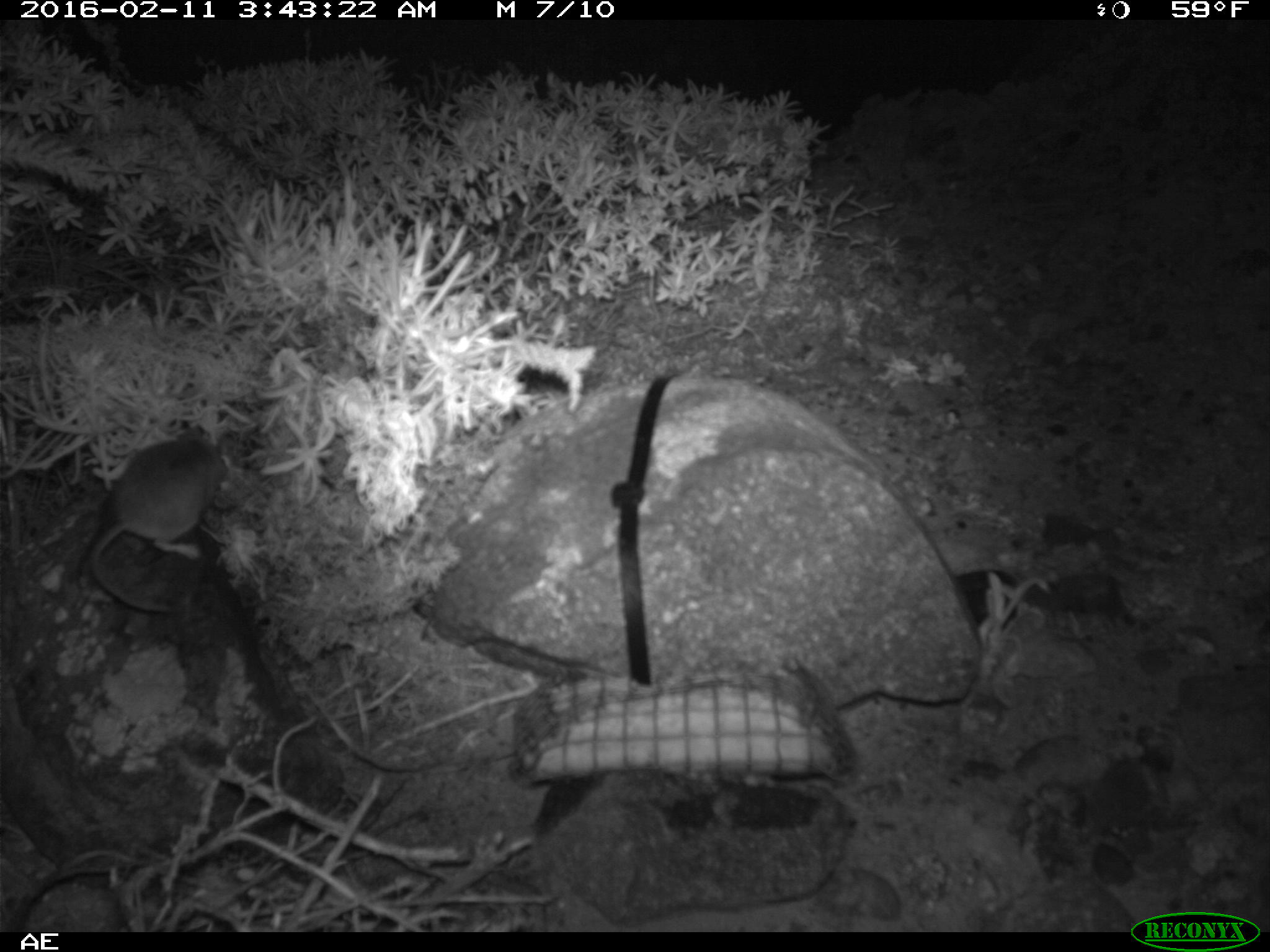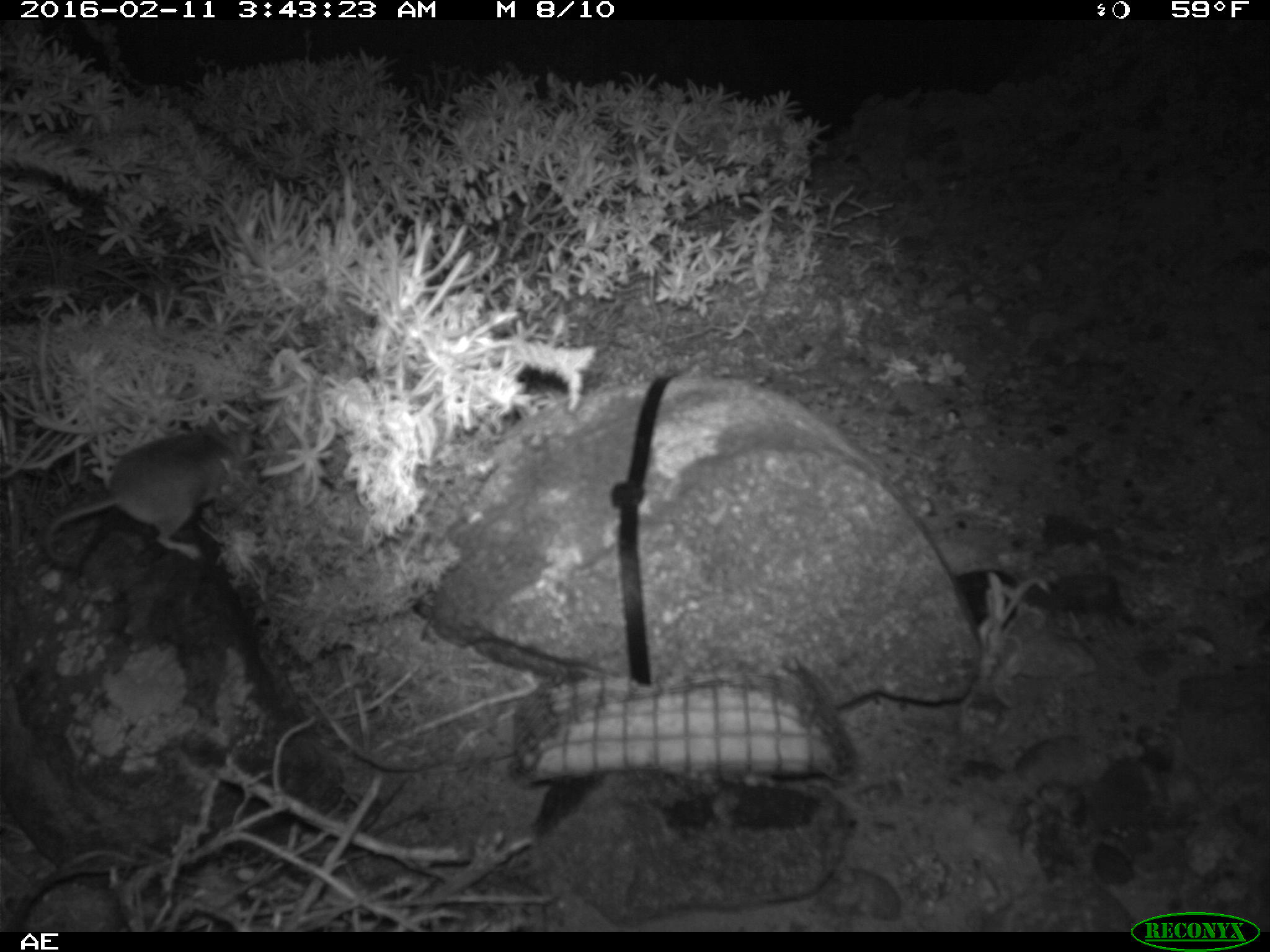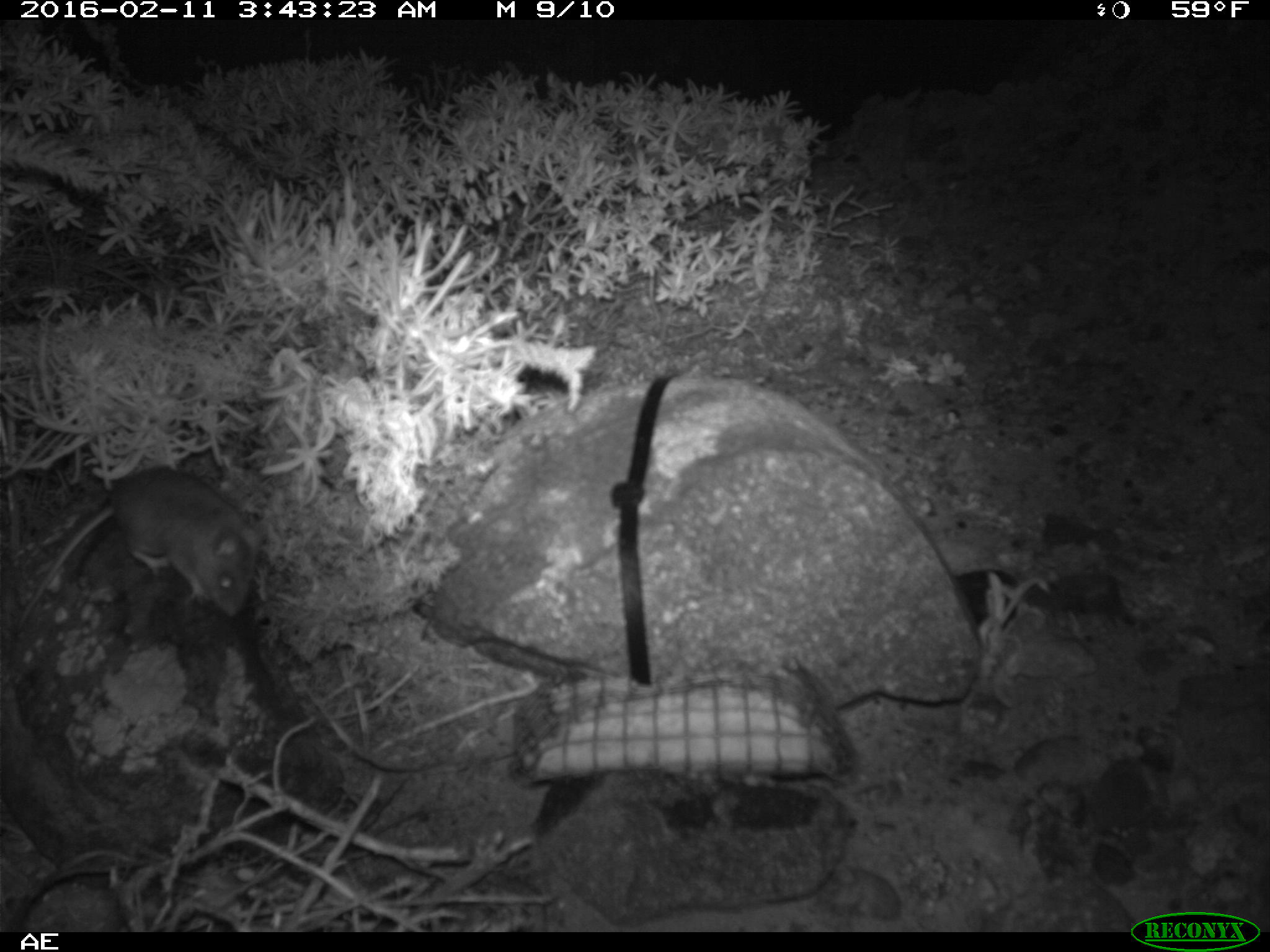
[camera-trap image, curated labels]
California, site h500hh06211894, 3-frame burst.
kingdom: Animalia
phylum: Chordata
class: Mammalia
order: Rodentia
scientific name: Rodentia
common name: rodent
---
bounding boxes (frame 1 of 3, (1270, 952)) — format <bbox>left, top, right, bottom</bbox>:
rodent: <bbox>83, 423, 229, 614</bbox>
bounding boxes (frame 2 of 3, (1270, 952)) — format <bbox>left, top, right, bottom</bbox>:
rodent: <bbox>42, 416, 257, 570</bbox>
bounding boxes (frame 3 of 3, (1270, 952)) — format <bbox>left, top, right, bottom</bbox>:
rodent: <bbox>17, 465, 260, 627</bbox>